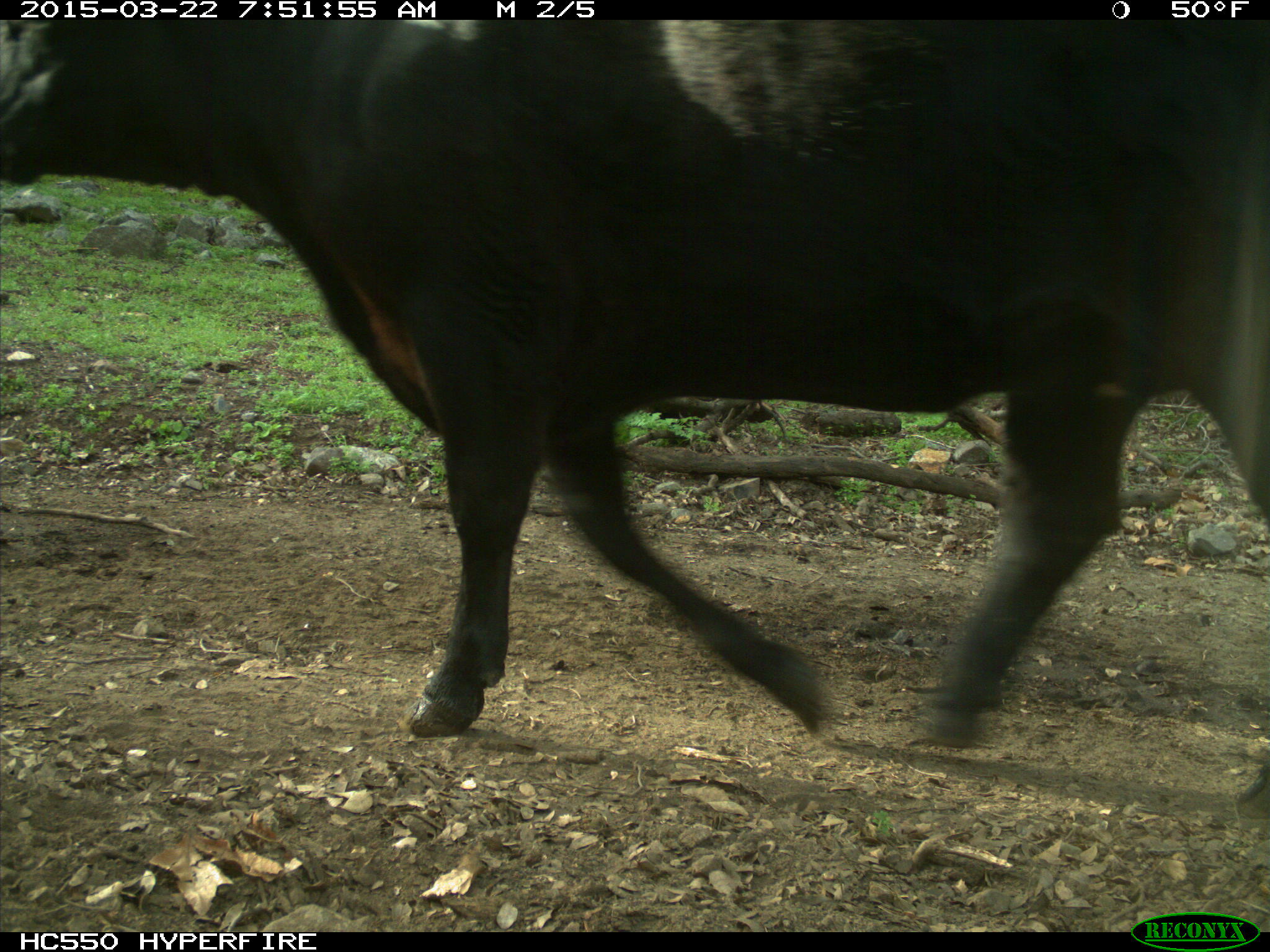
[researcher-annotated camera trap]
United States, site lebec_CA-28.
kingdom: Animalia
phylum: Chordata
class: Mammalia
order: Artiodactyla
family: Bovidae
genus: Bos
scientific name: Bos taurus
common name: domestic cow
Bos taurus (domestic cow).